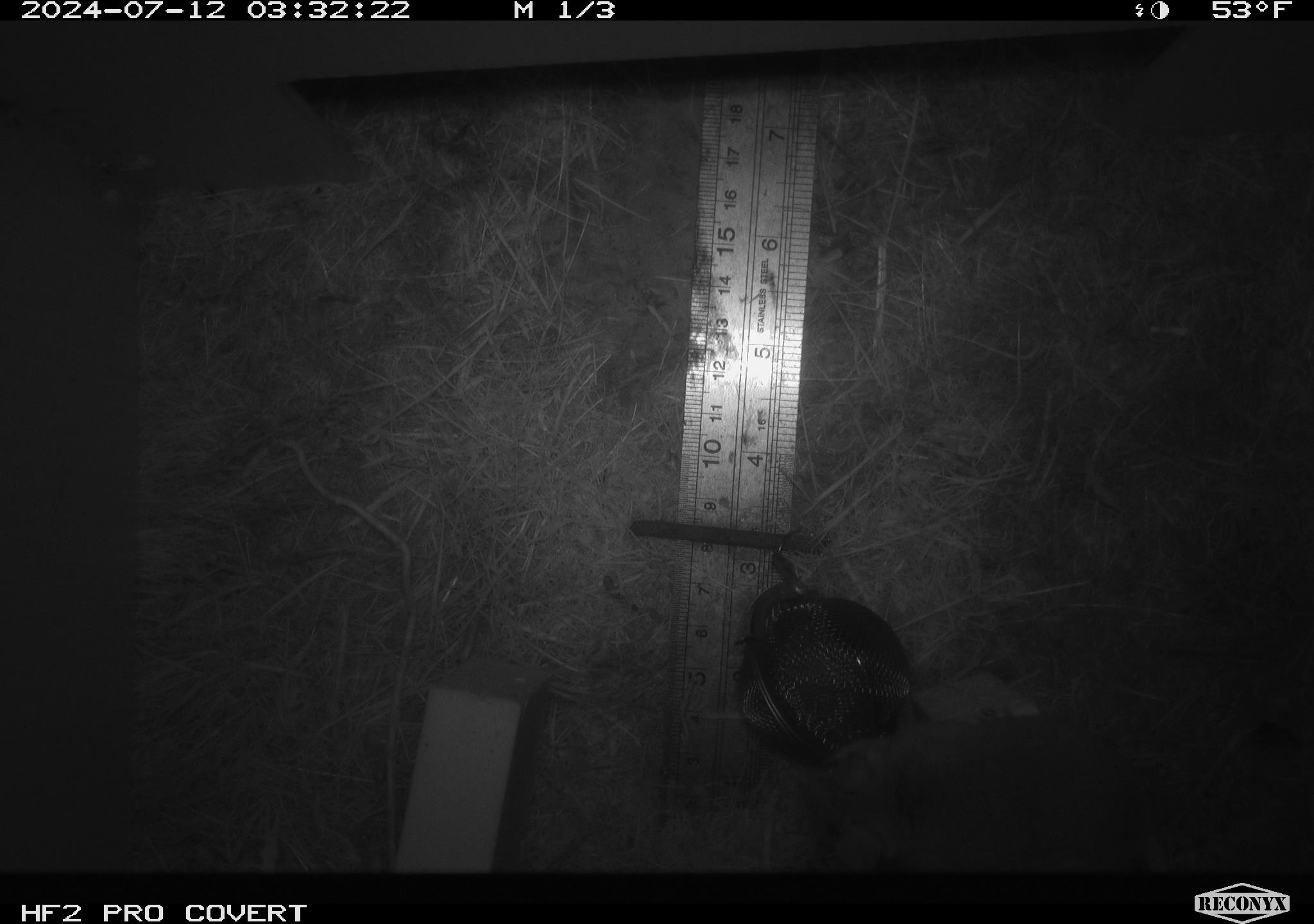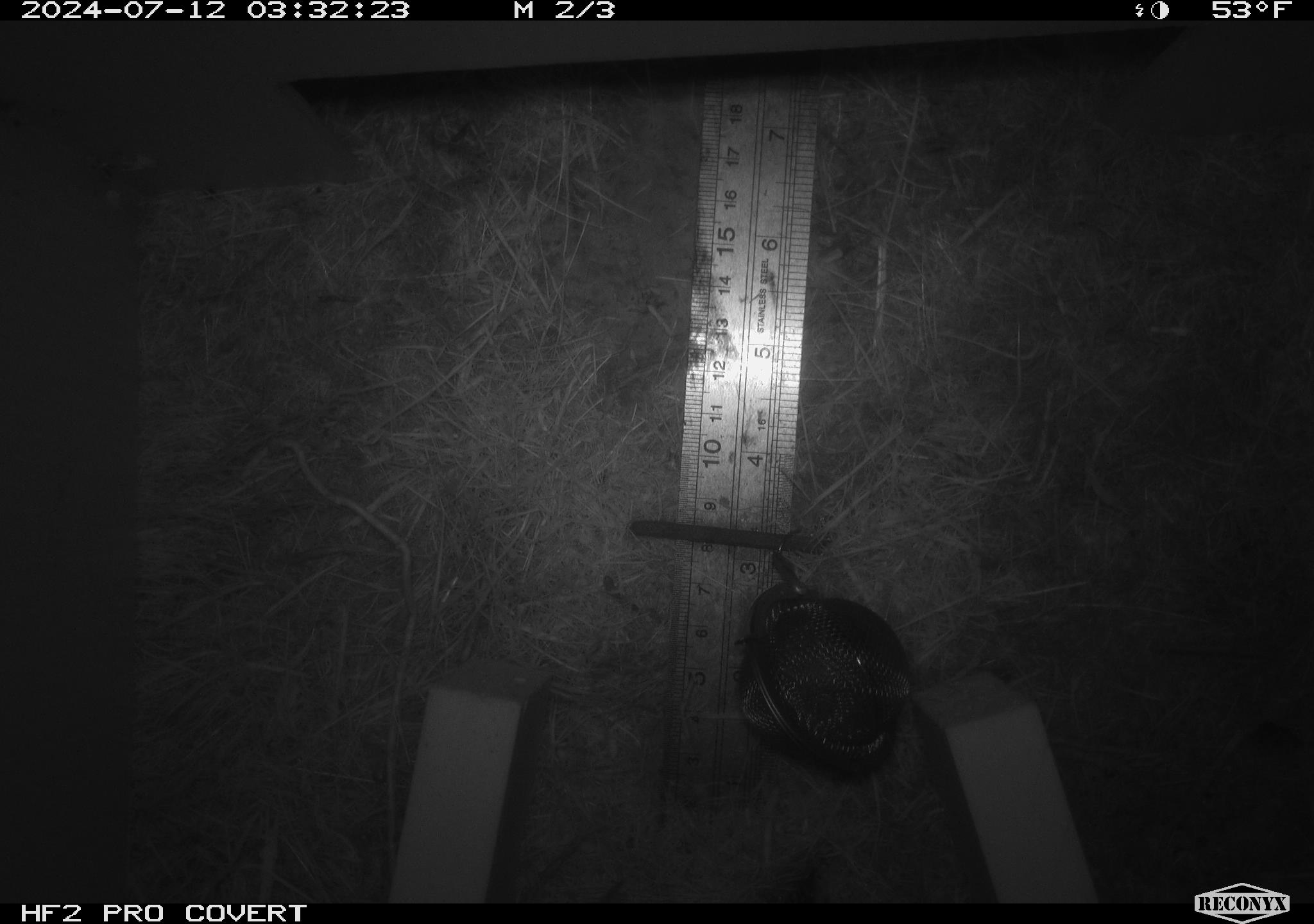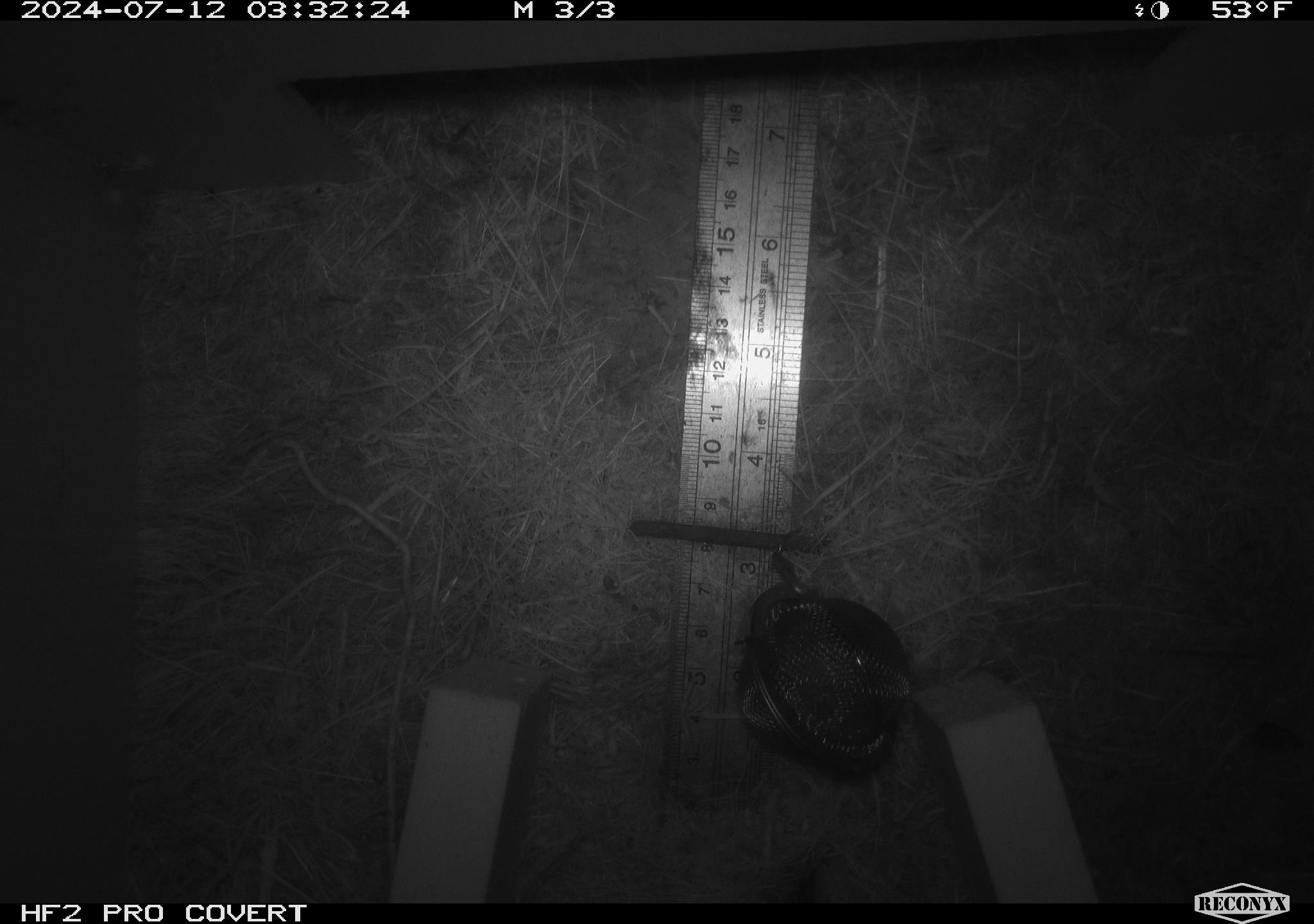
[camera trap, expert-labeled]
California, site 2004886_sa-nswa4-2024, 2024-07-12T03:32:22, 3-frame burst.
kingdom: Animalia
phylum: Chordata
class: Mammalia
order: Rodentia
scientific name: Rodentia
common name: mouse species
Mouse species (Rodentia).